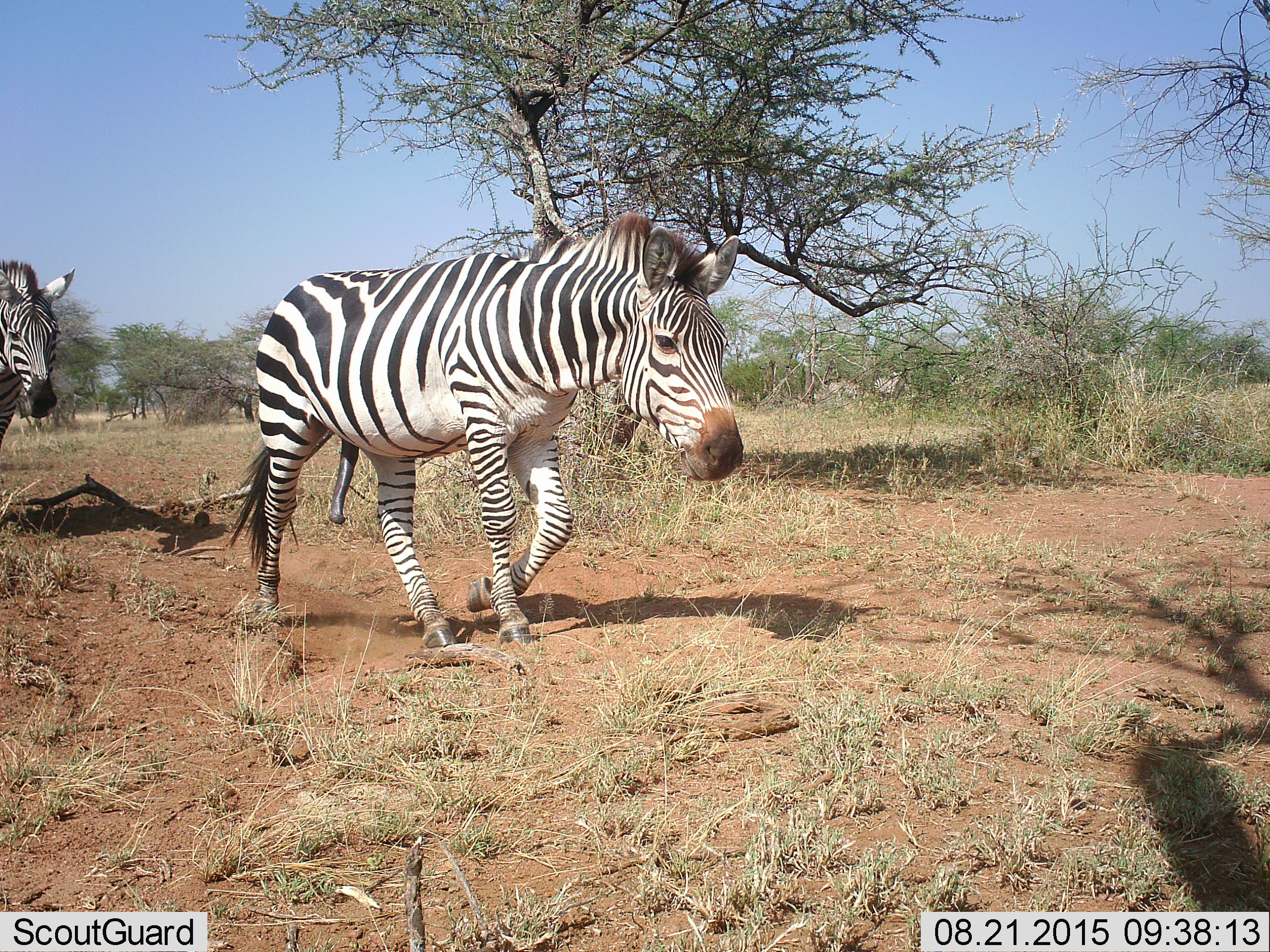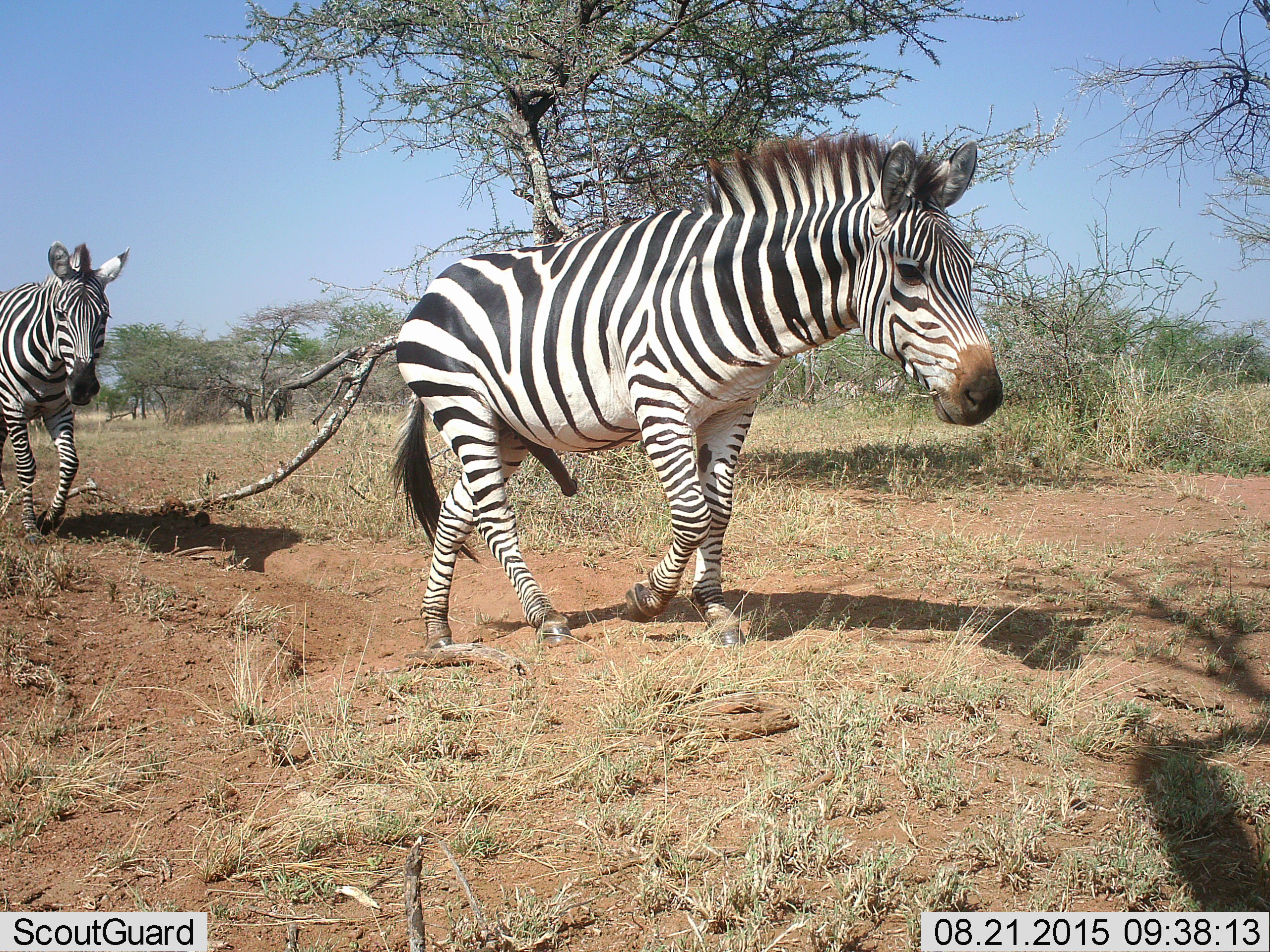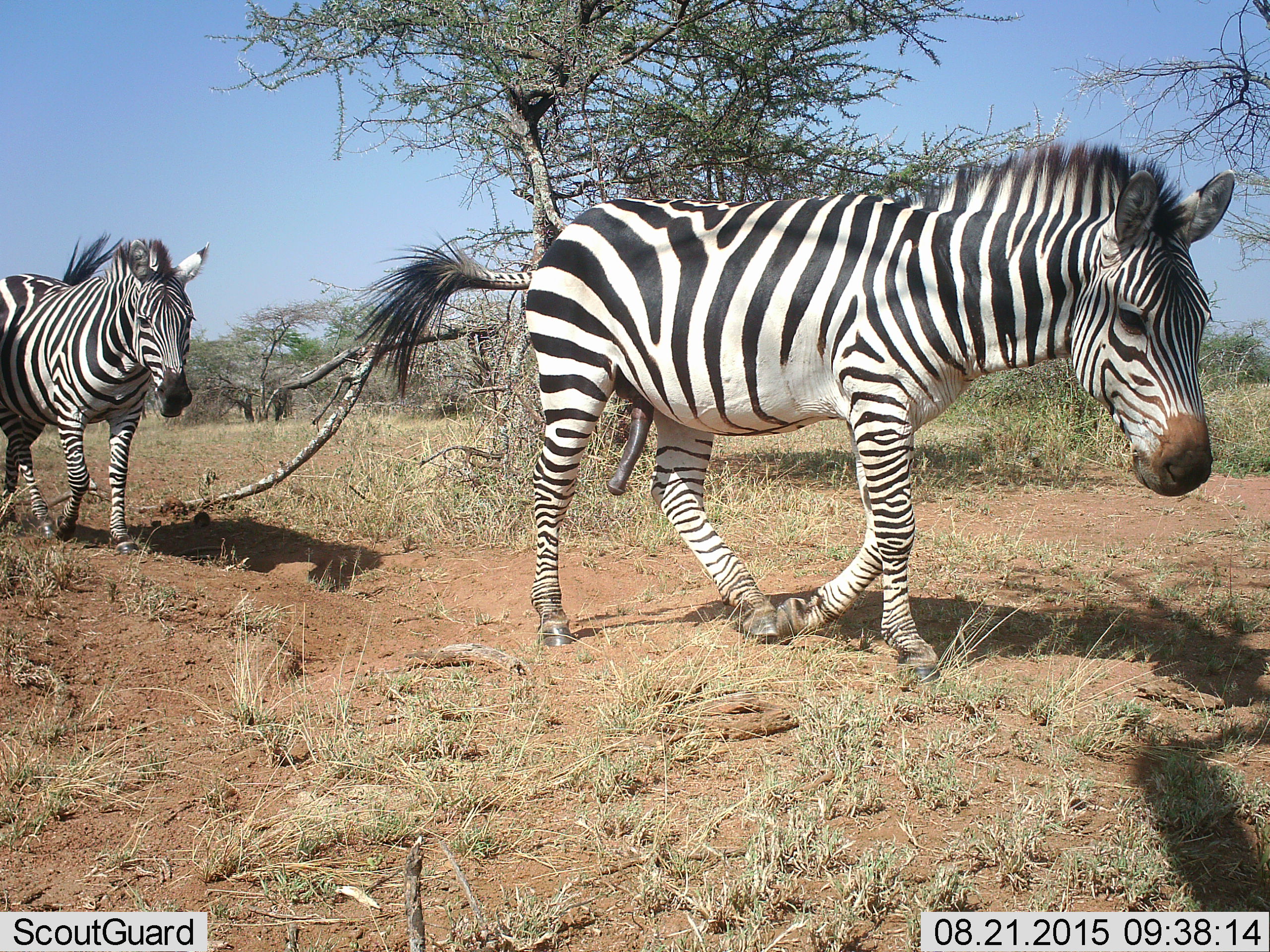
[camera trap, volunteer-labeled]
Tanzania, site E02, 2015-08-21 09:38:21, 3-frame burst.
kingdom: Animalia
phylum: Chordata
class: Mammalia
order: Perissodactyla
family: Equidae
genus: Equus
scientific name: Equus quagga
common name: plains zebra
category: zebra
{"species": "zebra (plains zebra) (Equus quagga)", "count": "2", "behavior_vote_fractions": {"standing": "16%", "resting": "0%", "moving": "100%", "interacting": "0%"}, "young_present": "0%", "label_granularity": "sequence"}